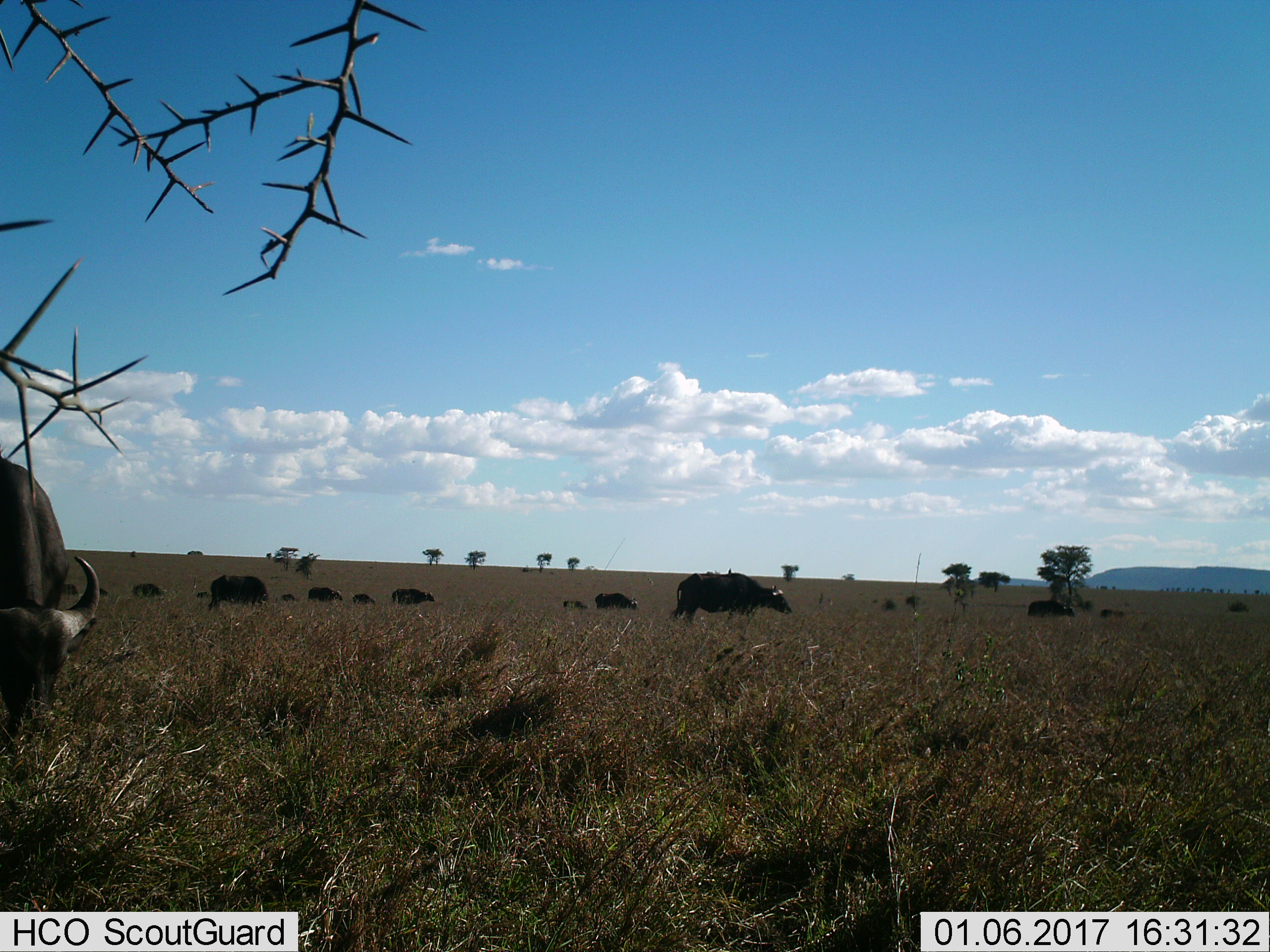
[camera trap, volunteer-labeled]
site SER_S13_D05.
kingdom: Animalia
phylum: Chordata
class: Mammalia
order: Artiodactyla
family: Bovidae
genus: Syncerus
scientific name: Syncerus caffer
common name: african buffalo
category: buffalo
Buffalo (african buffalo) (Syncerus caffer), count 11-50. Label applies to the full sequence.